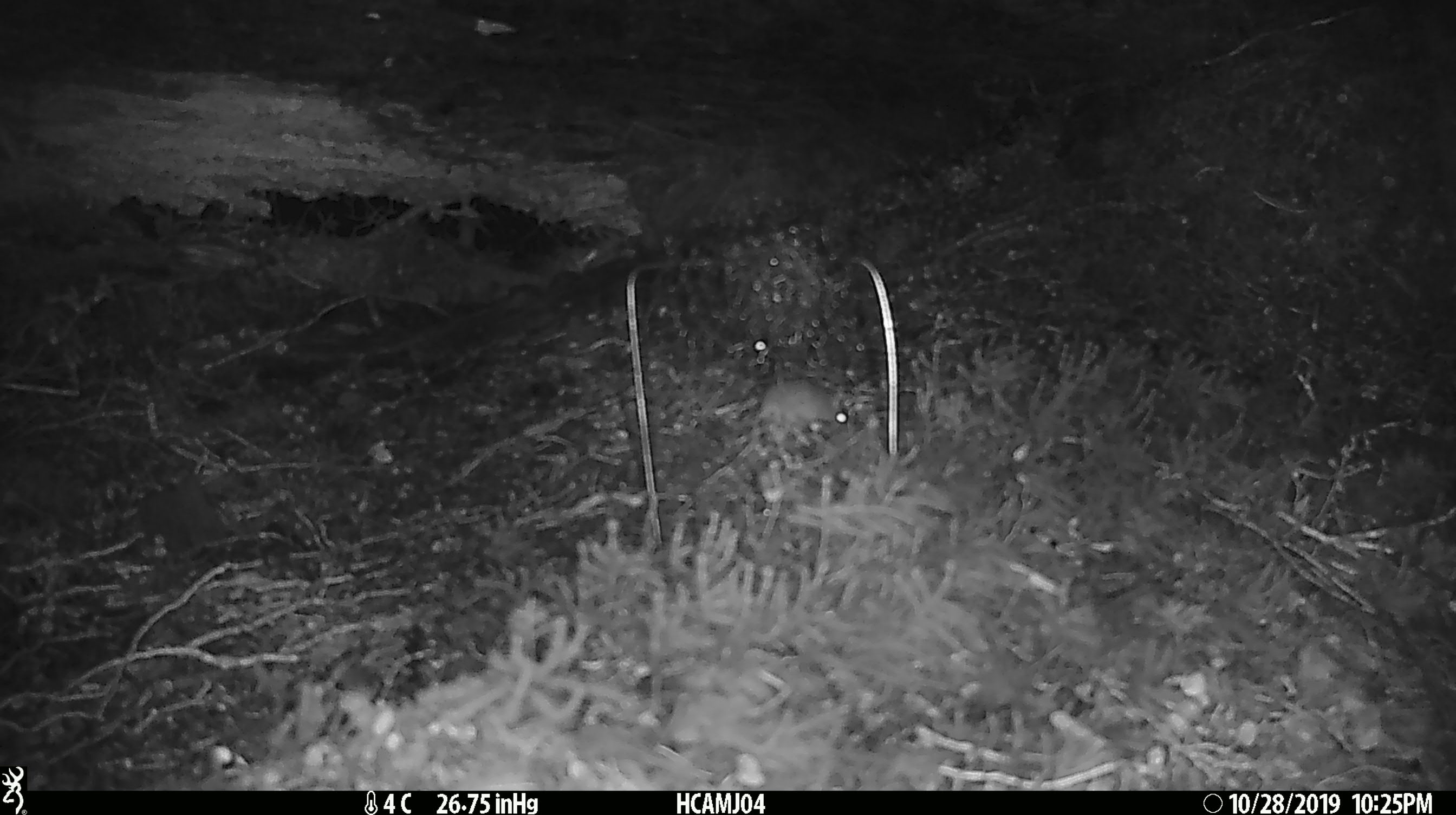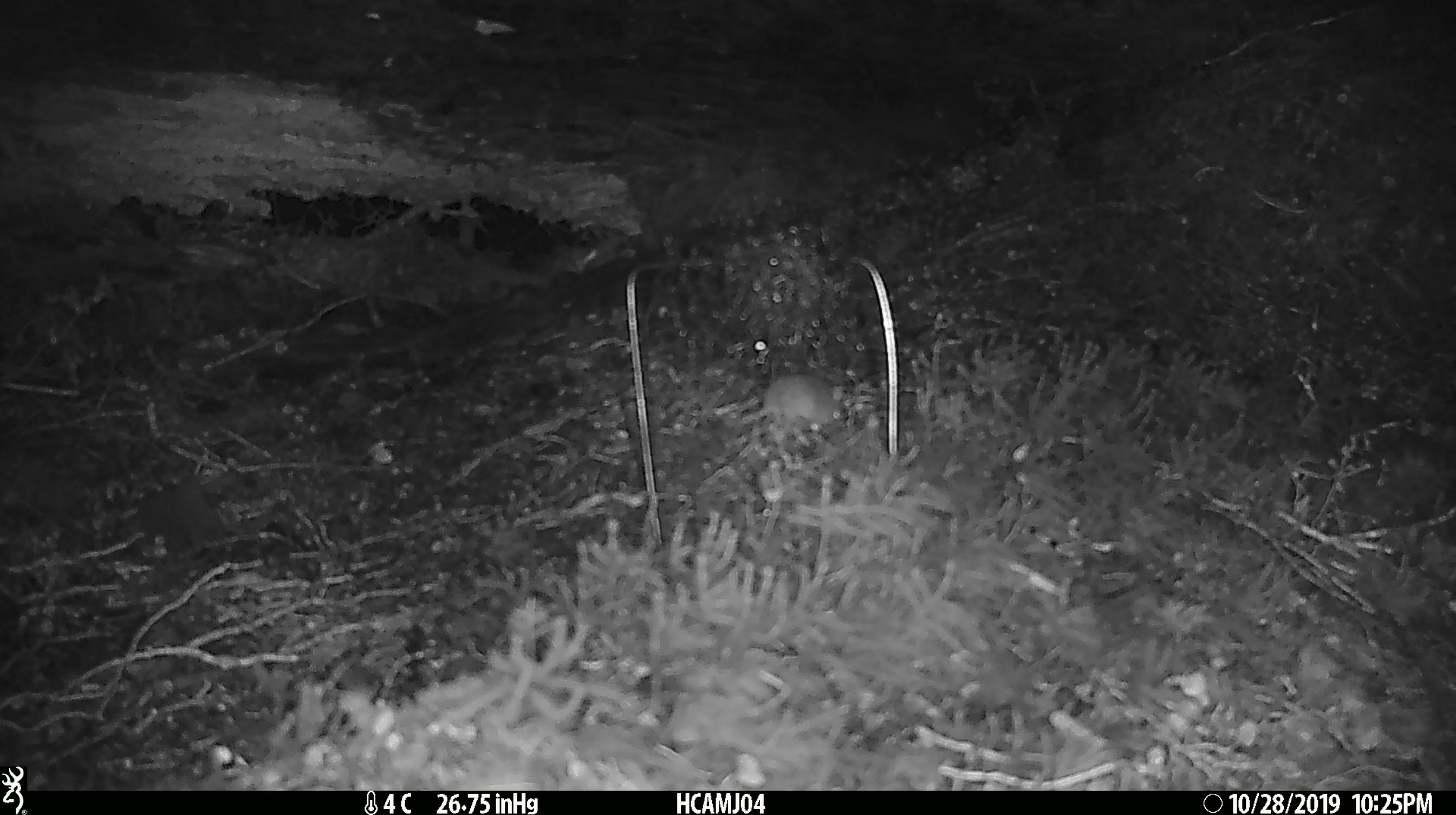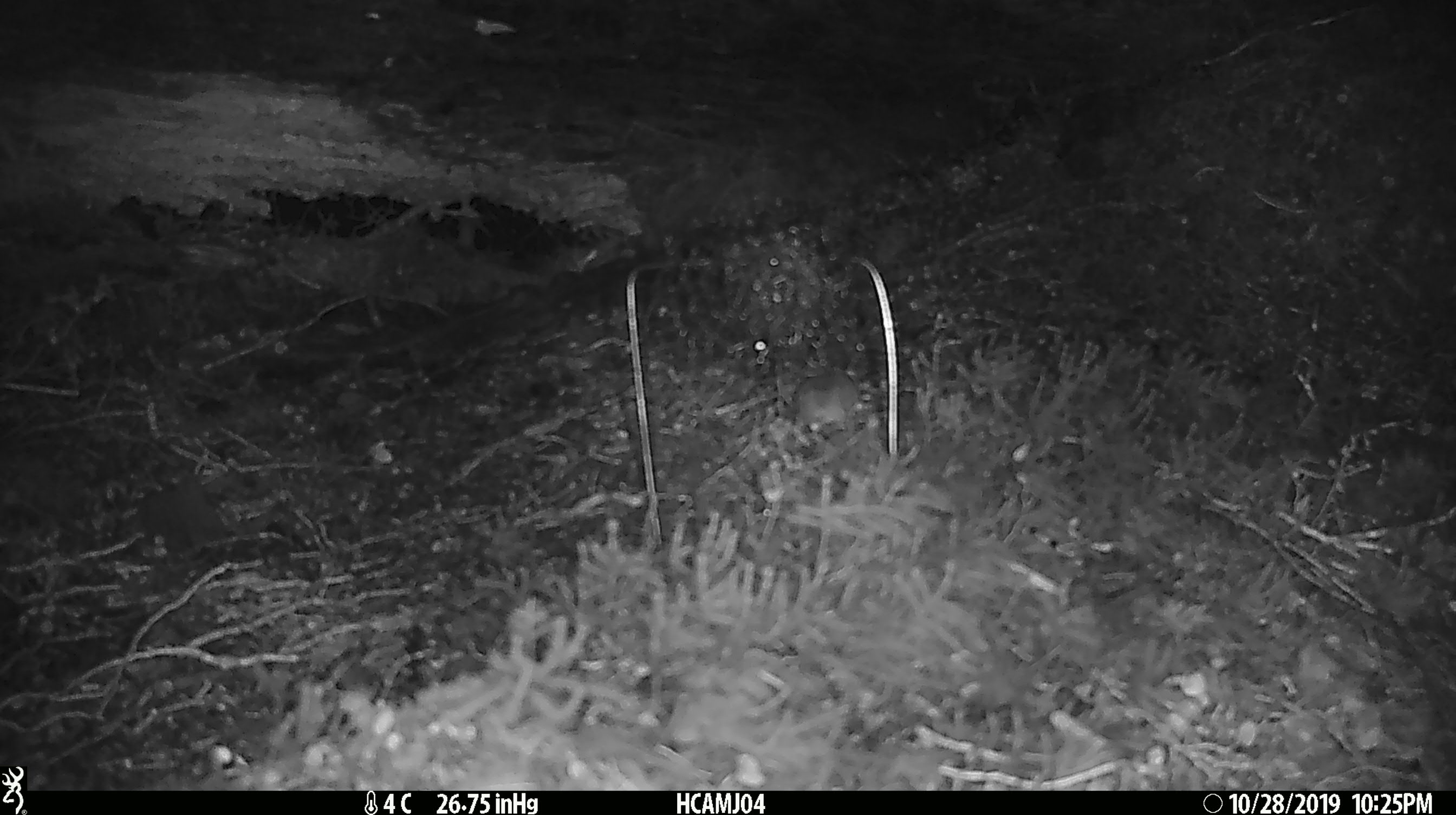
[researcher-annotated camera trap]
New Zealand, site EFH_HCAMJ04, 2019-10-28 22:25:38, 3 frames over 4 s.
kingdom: Animalia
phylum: Chordata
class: Mammalia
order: Rodentia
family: Muridae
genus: Mus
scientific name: Mus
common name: mouse